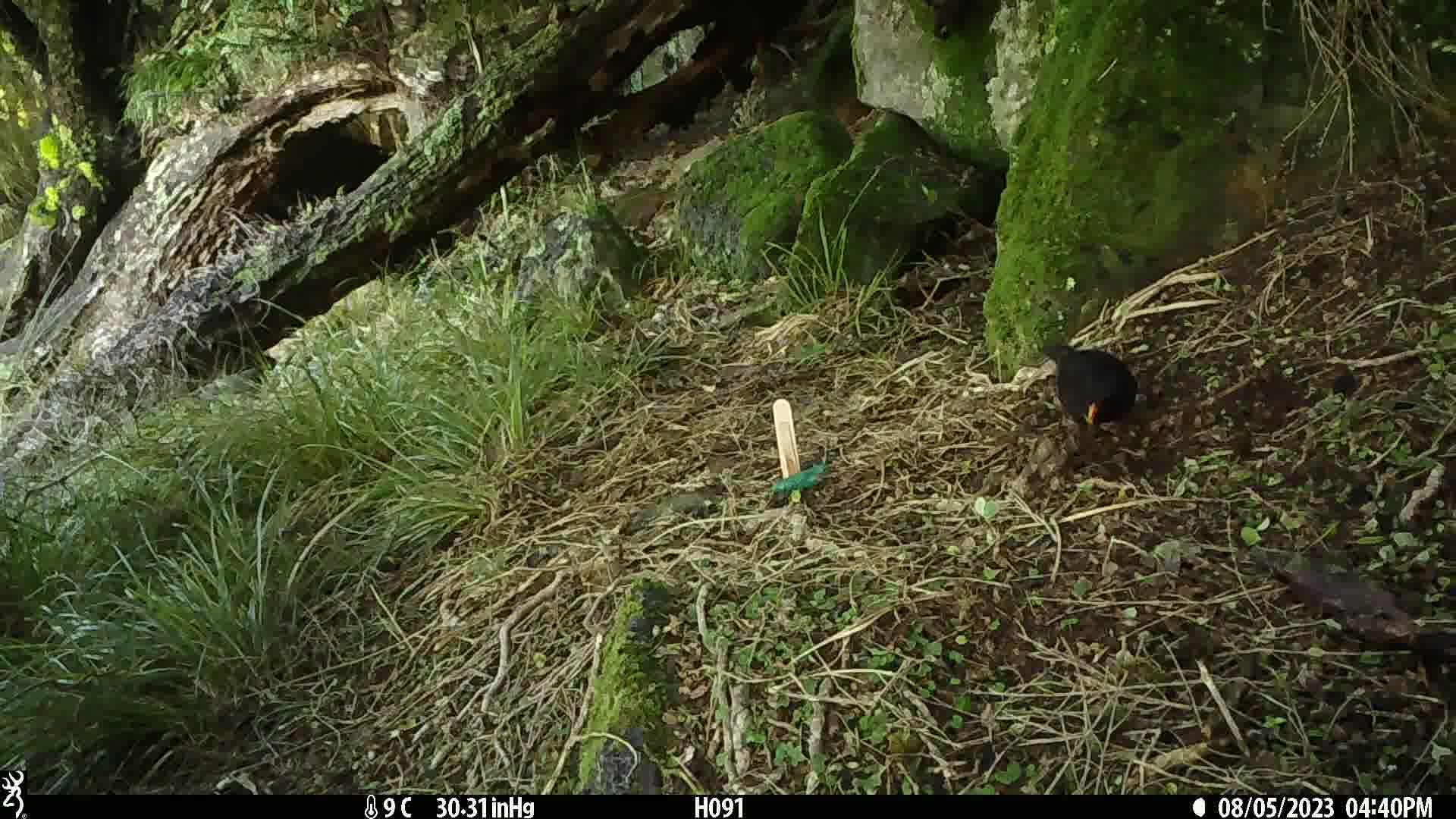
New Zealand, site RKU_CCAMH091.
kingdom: Animalia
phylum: Chordata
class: Aves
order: Passeriformes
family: Turdidae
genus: Turdus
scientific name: Turdus merula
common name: eurasian blackbird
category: blackbird